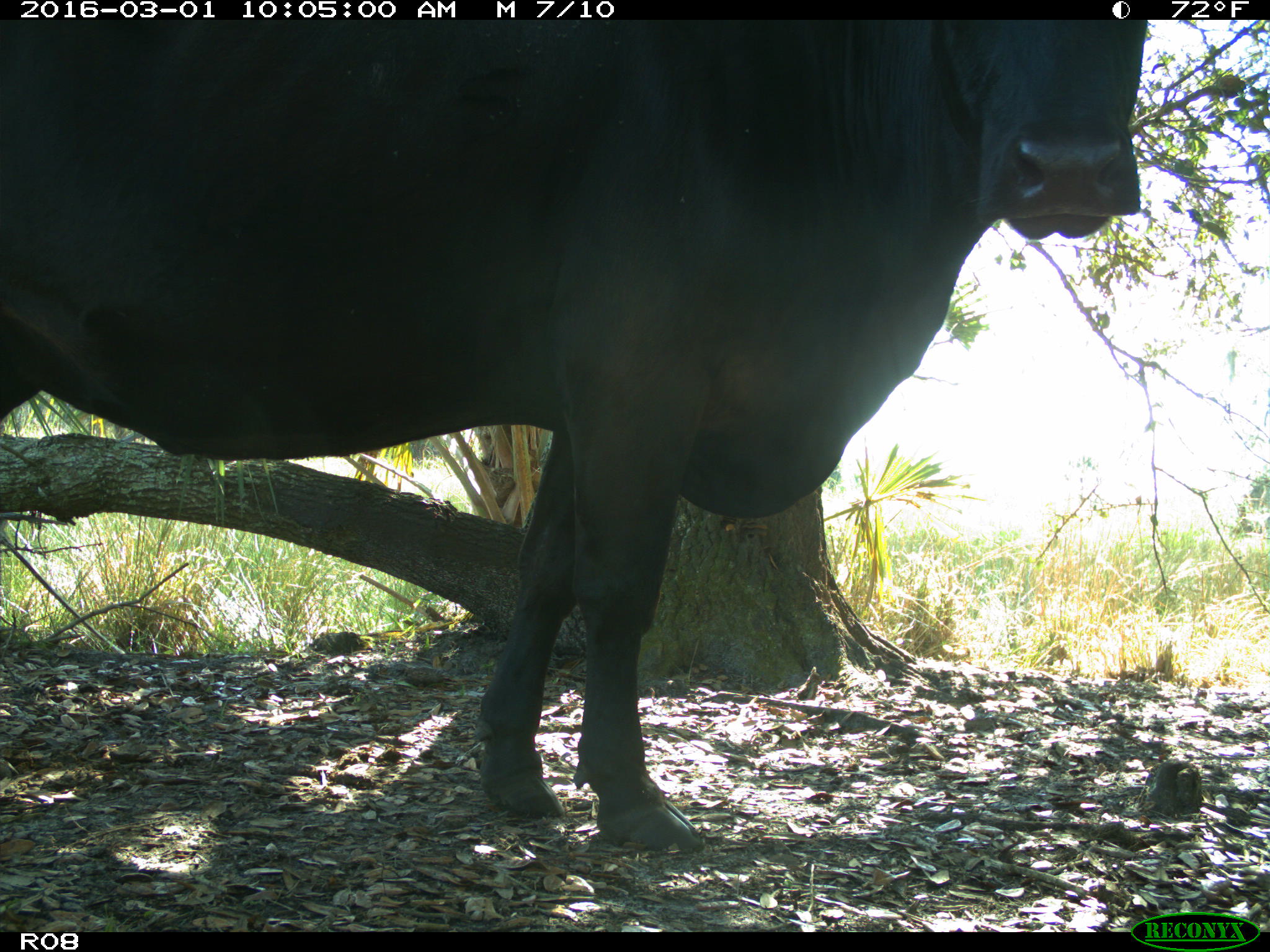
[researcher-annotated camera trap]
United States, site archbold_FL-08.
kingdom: Animalia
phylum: Chordata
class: Mammalia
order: Artiodactyla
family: Bovidae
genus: Bos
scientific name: Bos taurus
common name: domestic cow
Bos taurus (domestic cow).